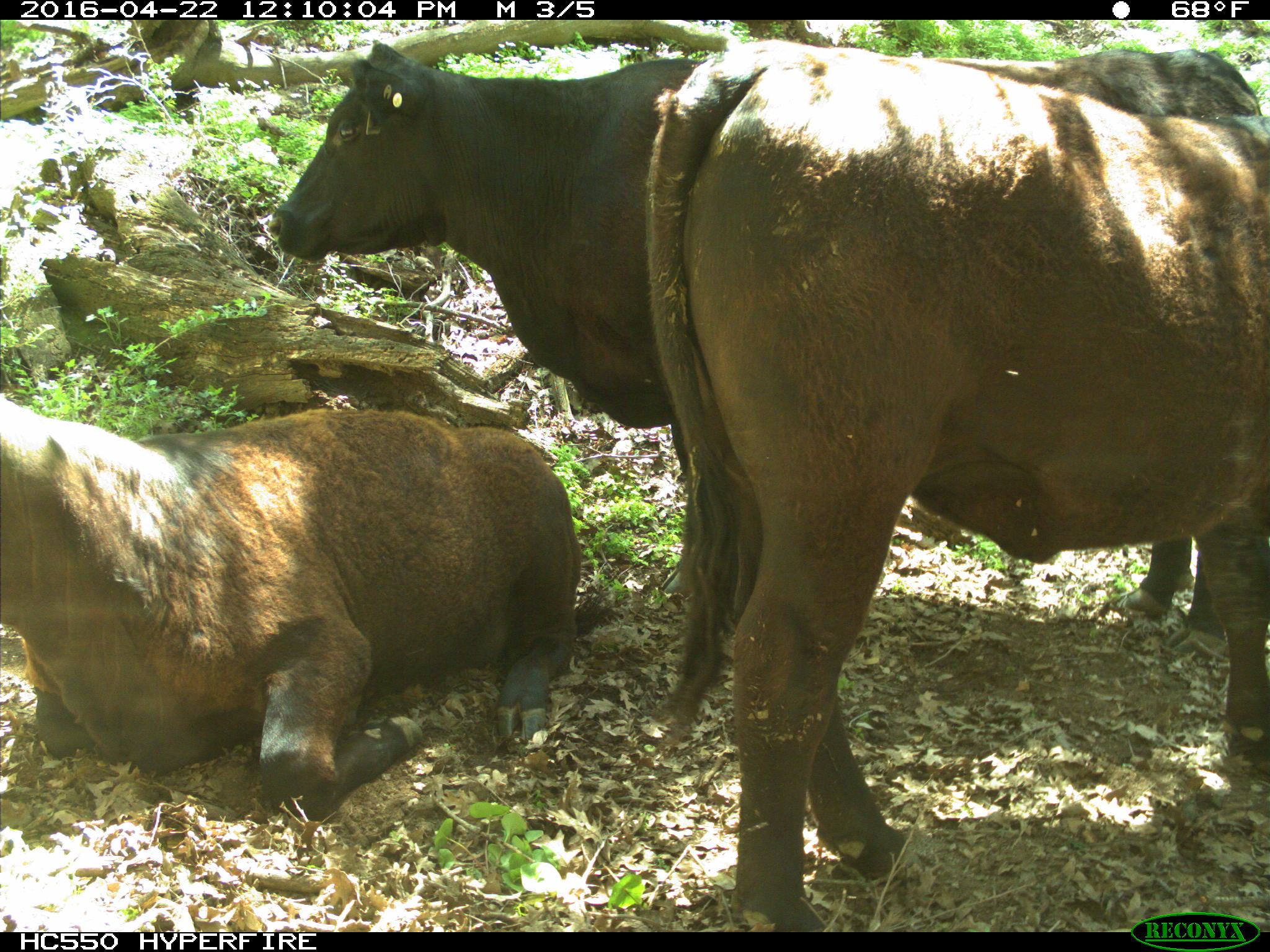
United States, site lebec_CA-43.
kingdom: Animalia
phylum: Chordata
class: Mammalia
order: Artiodactyla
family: Bovidae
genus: Bos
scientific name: Bos taurus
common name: domestic cow